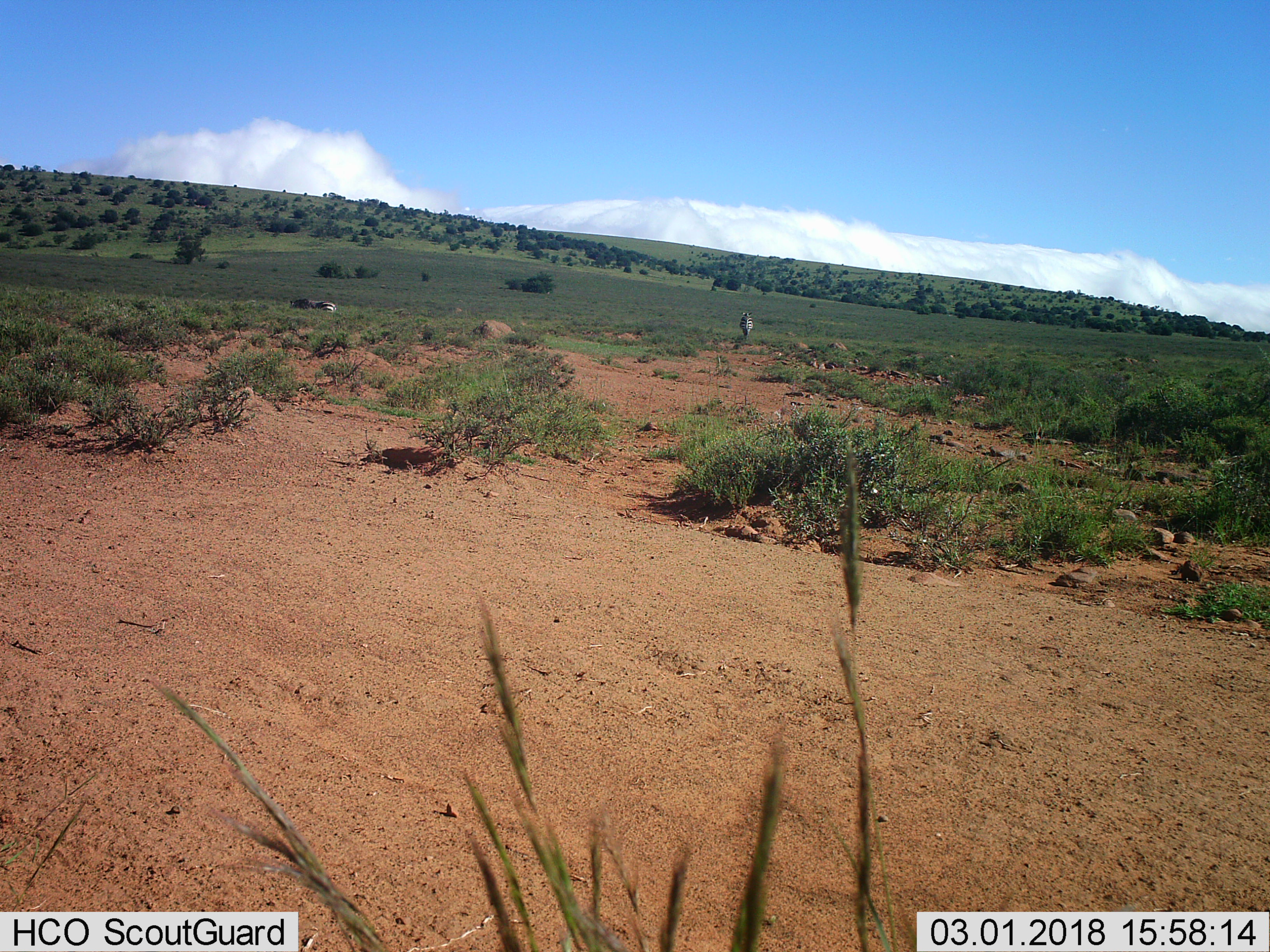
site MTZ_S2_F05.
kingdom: Animalia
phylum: Chordata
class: Mammalia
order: Perissodactyla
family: Equidae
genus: Equus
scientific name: Equus zebra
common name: mountain zebra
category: zebramountain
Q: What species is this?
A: Zebramountain (mountain zebra) (Equus zebra).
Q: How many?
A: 2.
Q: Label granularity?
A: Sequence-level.